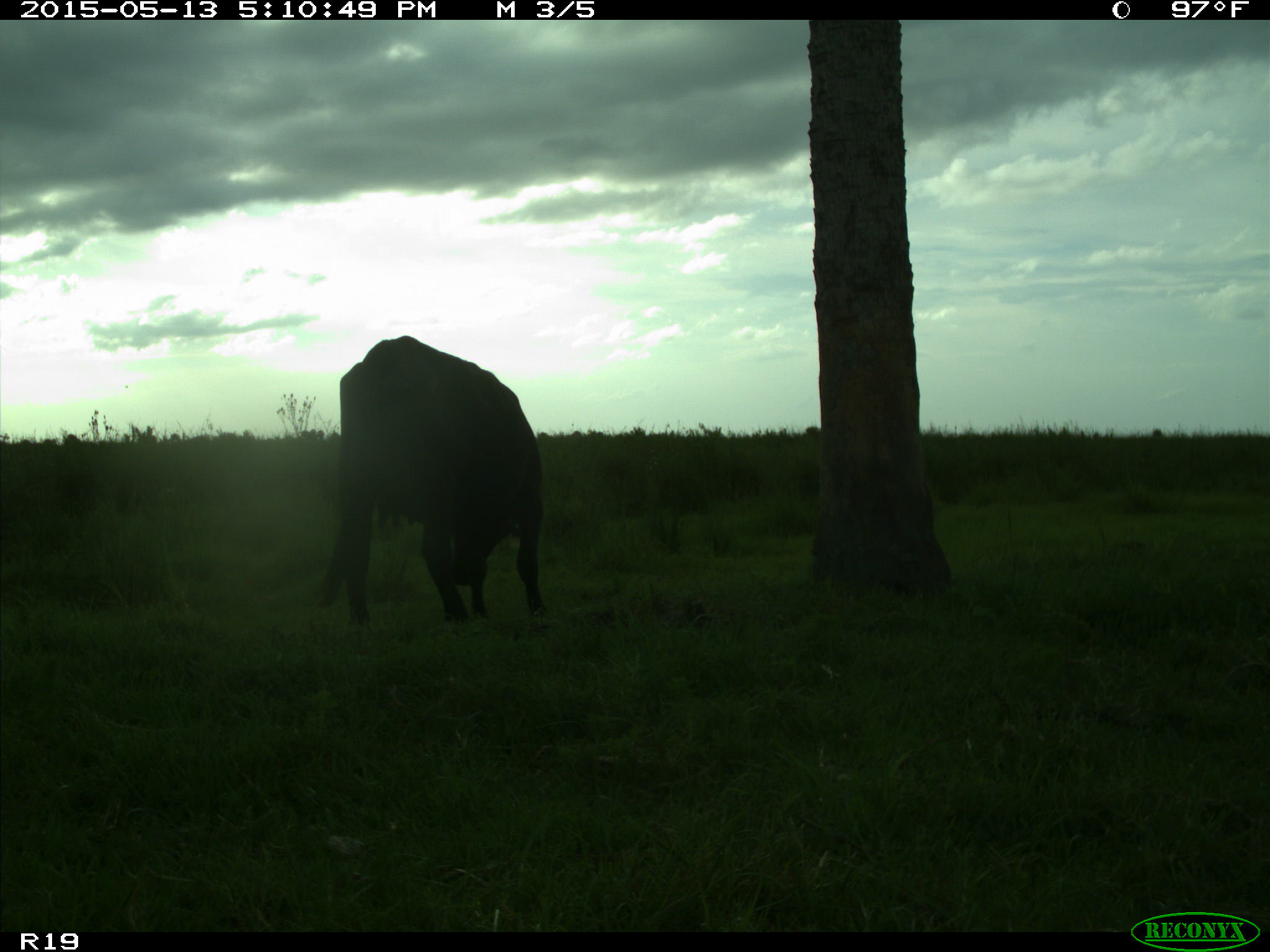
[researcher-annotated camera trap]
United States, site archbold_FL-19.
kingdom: Animalia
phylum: Chordata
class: Mammalia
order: Artiodactyla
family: Bovidae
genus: Bos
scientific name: Bos taurus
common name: domestic cow